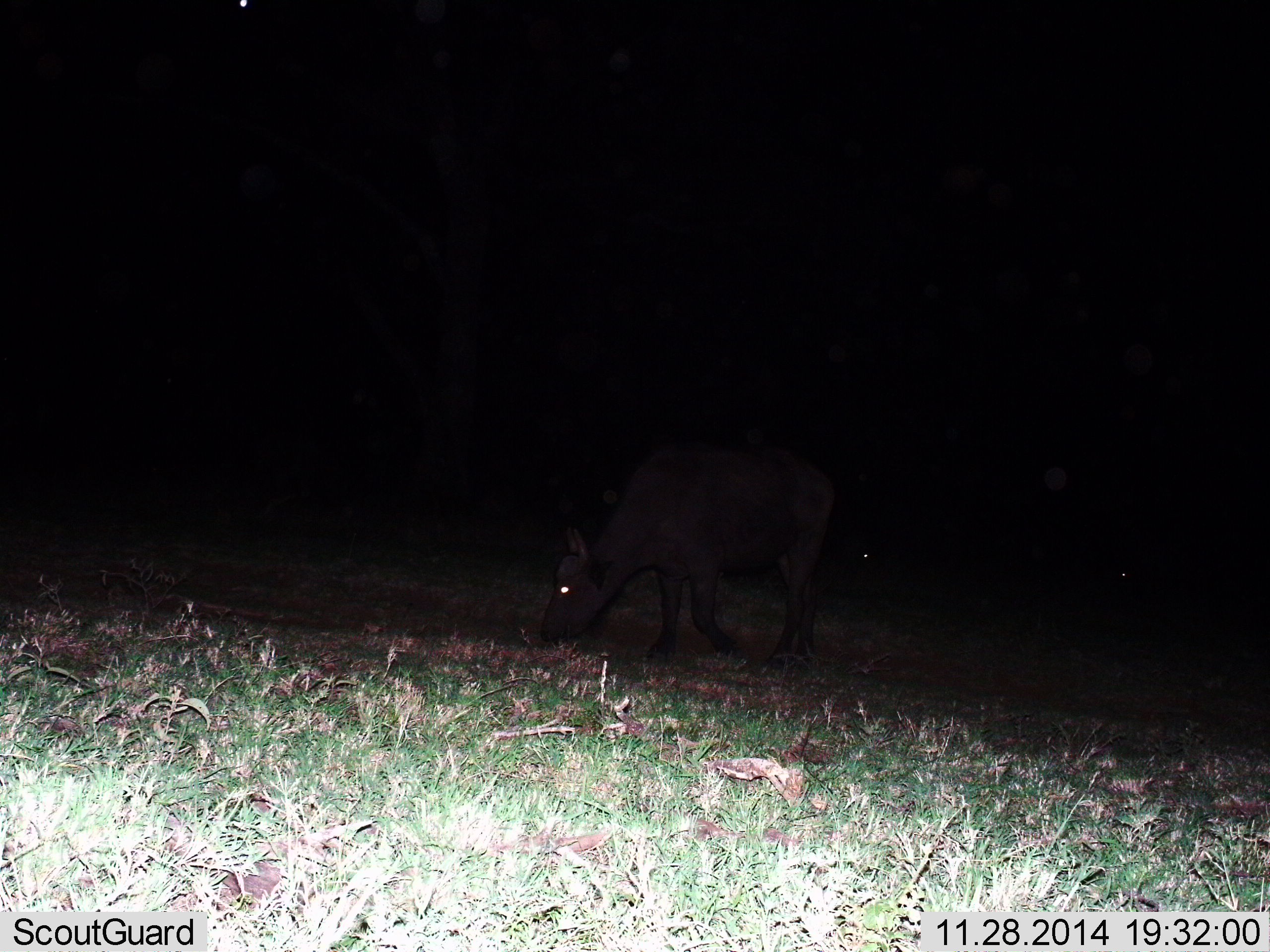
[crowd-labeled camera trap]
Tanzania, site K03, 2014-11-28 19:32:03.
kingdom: Animalia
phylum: Chordata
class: Mammalia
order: Artiodactyla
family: Bovidae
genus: Bos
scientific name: Bos taurus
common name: cattle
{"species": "cattle (Bos taurus)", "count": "1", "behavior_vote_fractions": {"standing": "20%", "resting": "0%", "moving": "10%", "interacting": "0%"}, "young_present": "0%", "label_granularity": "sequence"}